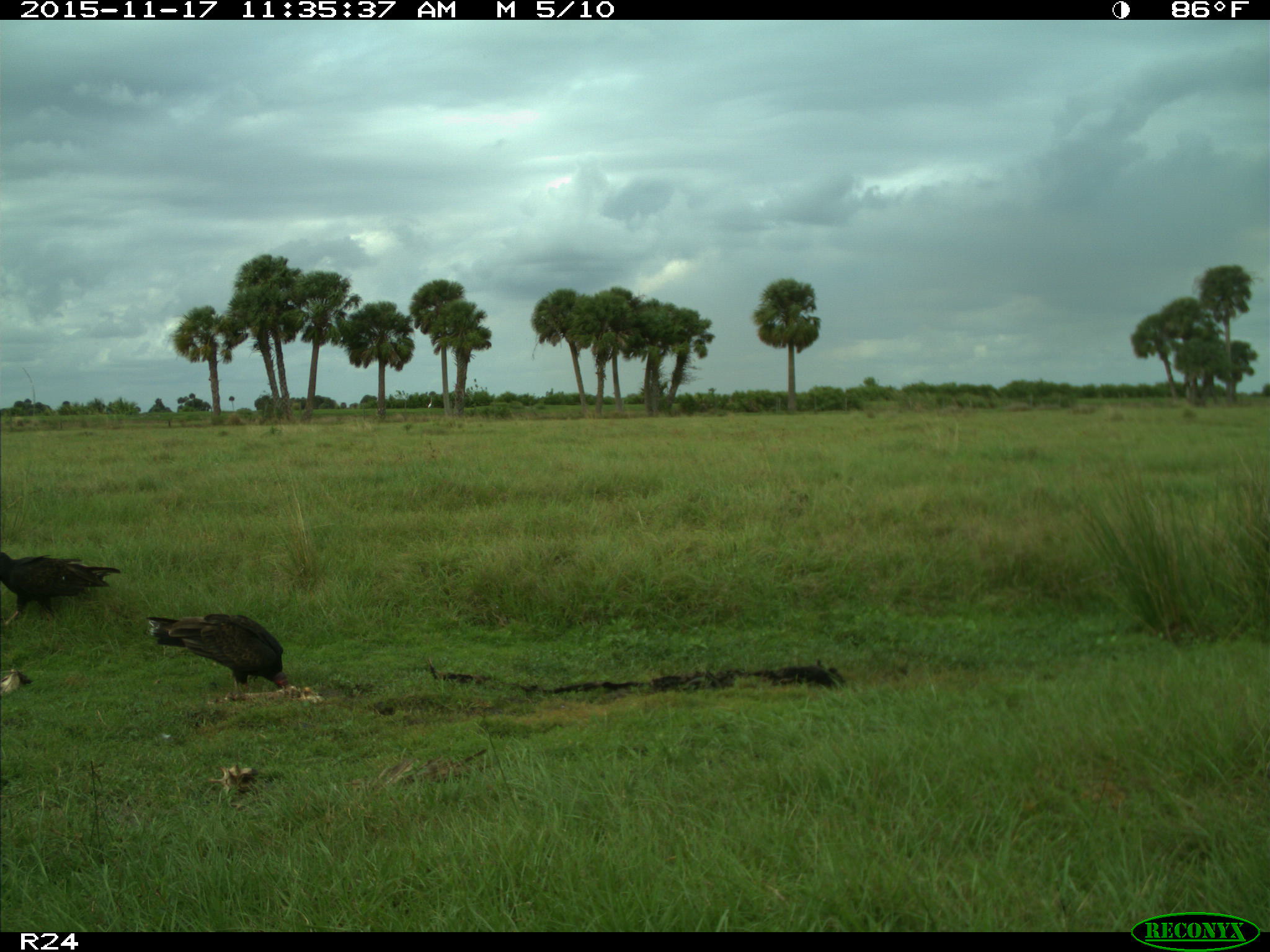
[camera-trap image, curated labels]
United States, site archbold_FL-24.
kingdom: Animalia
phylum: Chordata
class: Aves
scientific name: Aves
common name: birds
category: unidentified bird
Unidentified bird (birds) (Aves).